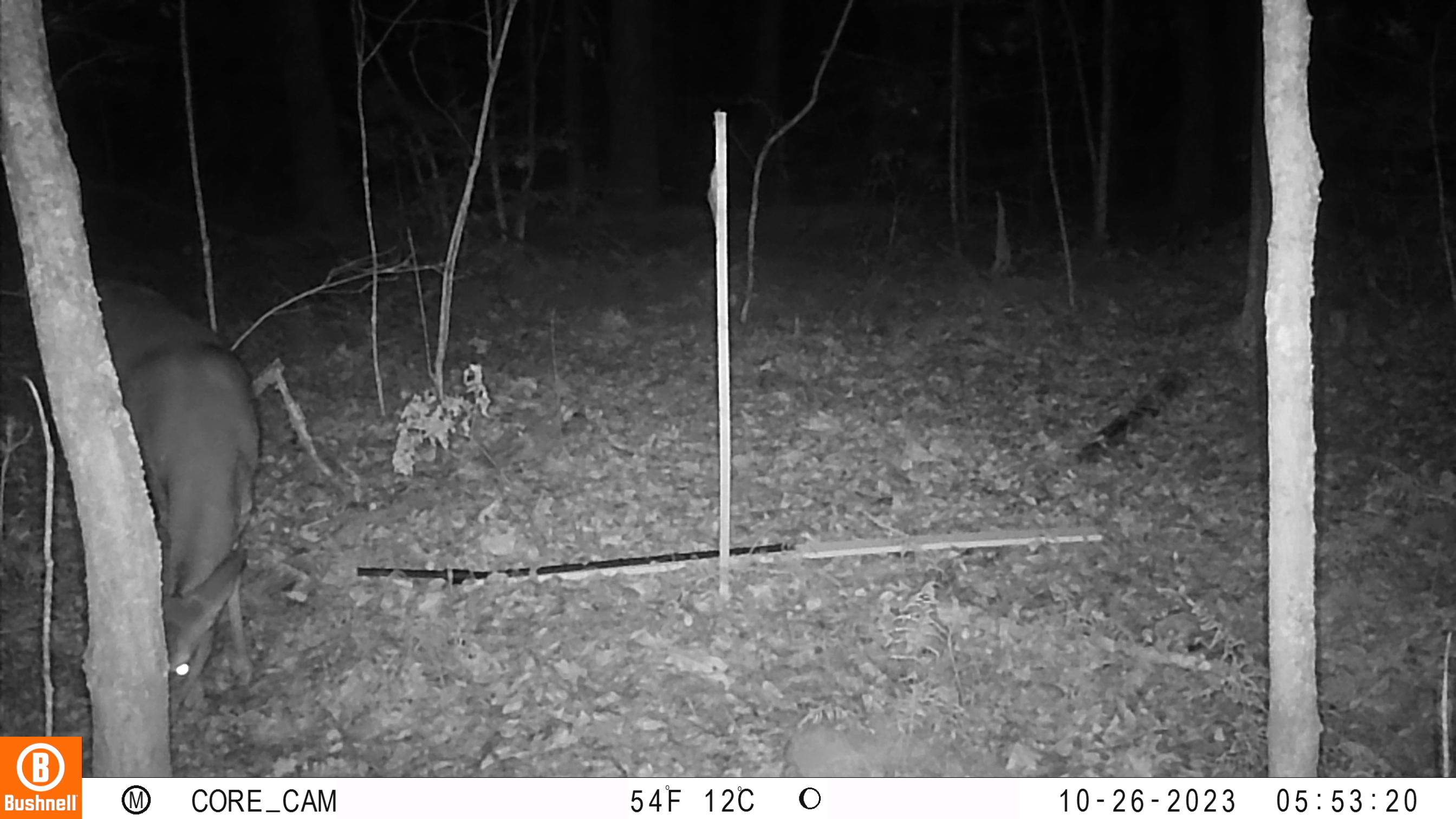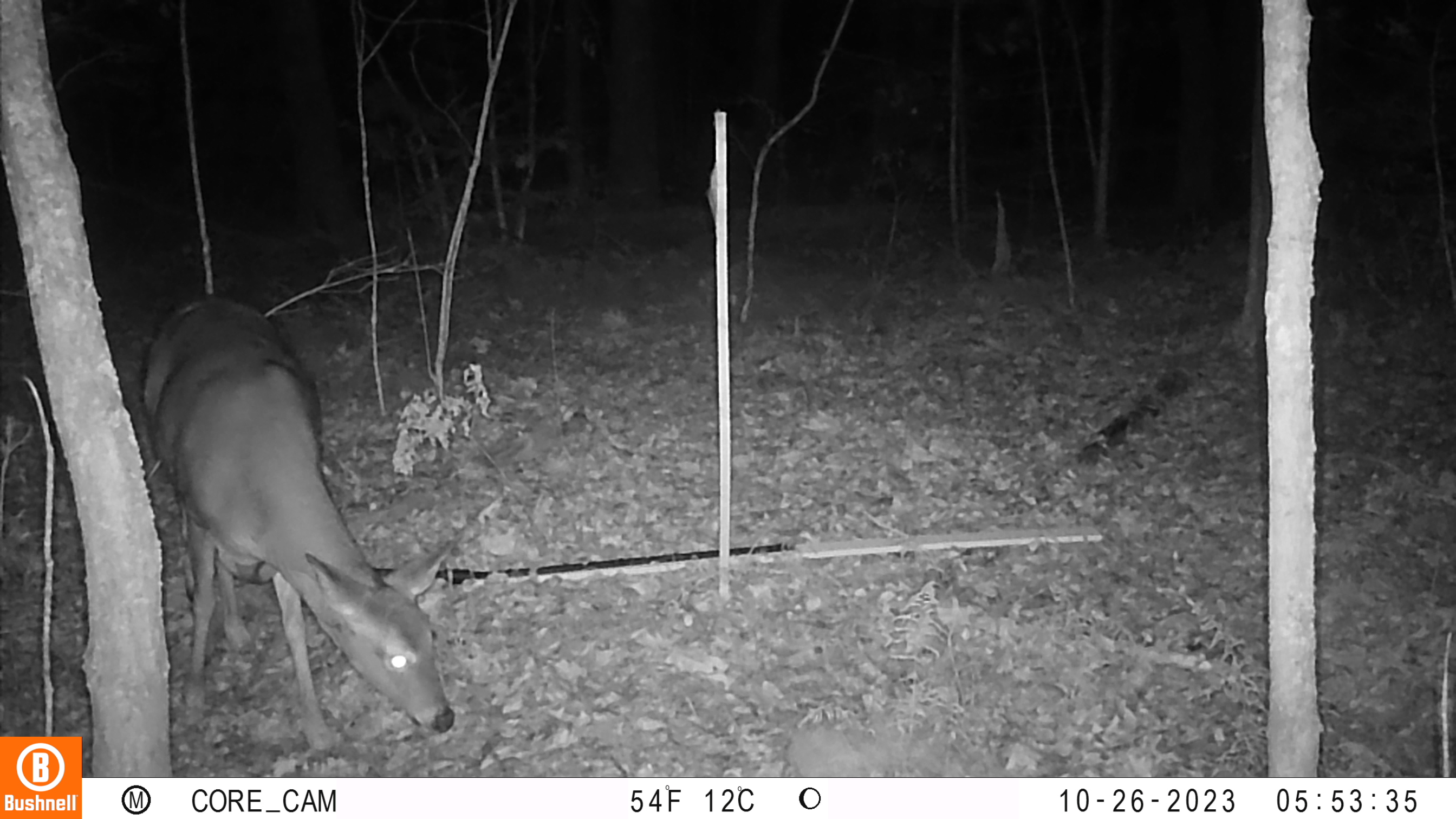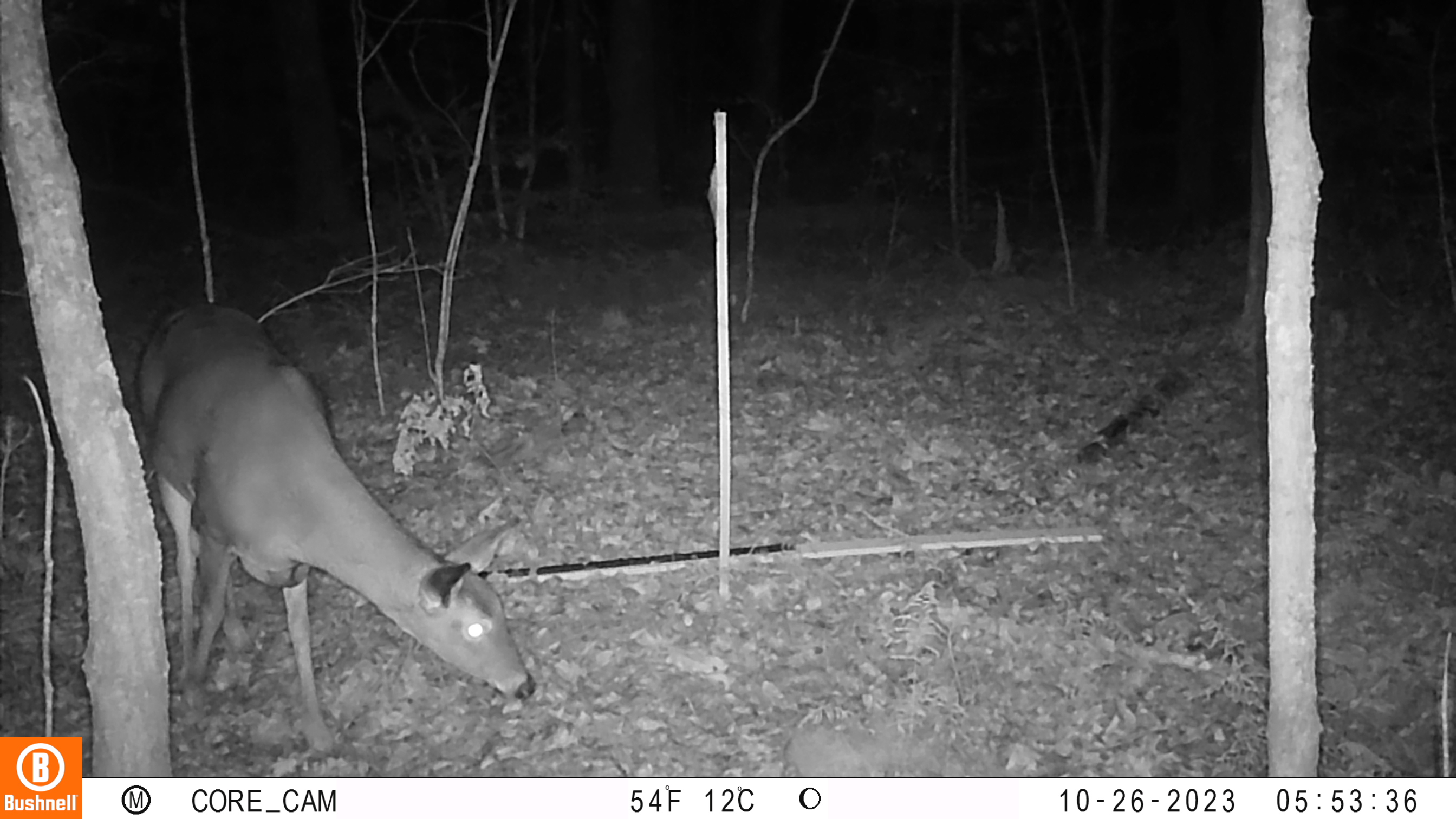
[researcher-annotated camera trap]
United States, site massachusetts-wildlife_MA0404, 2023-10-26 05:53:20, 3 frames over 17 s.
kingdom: Animalia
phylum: Chordata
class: Mammalia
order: Artiodactyla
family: Cervidae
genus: Odocoileus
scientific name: Odocoileus virginianus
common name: white-tailed deer